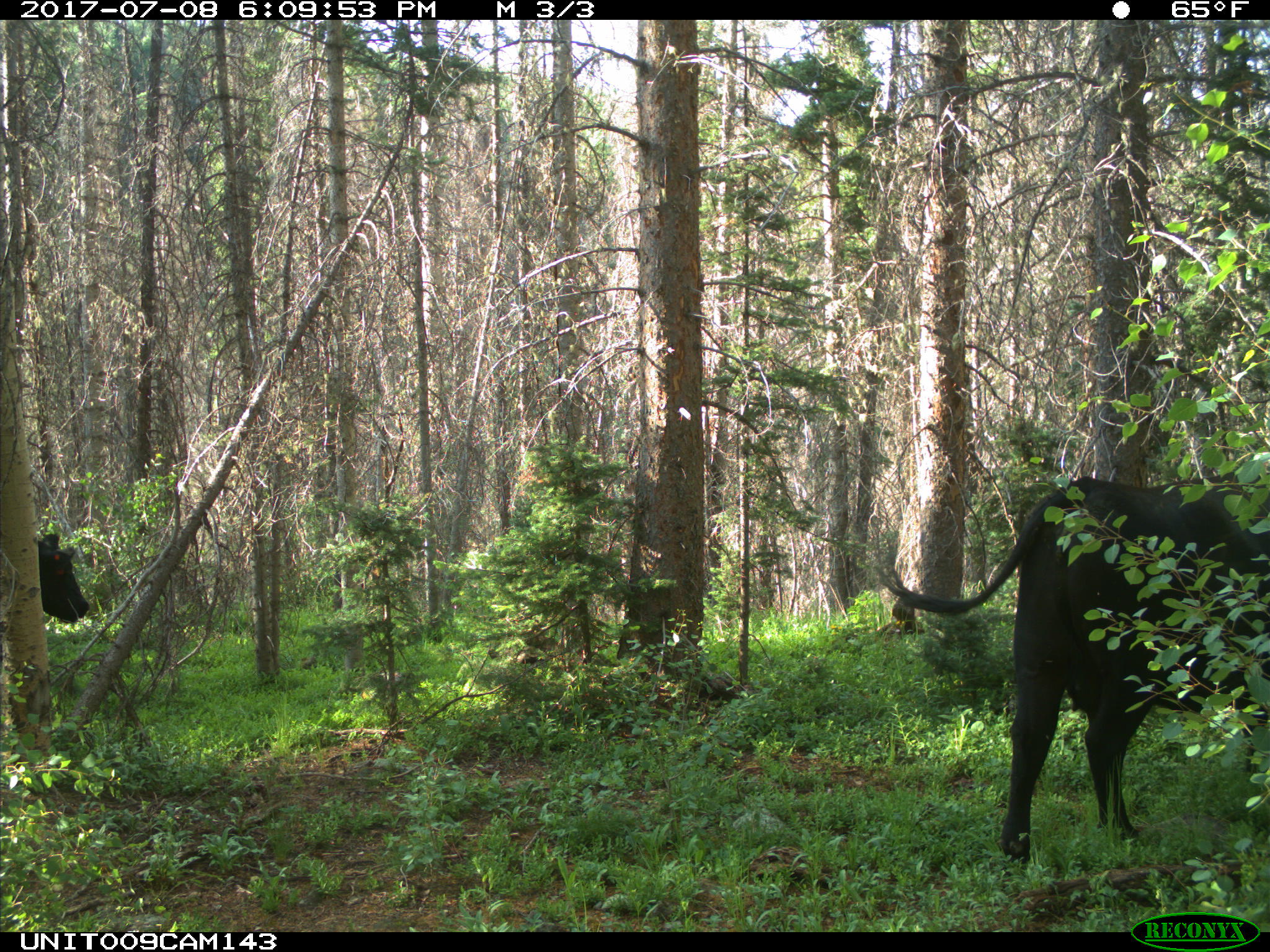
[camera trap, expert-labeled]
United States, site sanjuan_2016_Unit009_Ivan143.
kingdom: Animalia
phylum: Chordata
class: Mammalia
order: Artiodactyla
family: Bovidae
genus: Bos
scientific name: Bos taurus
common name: domestic cow